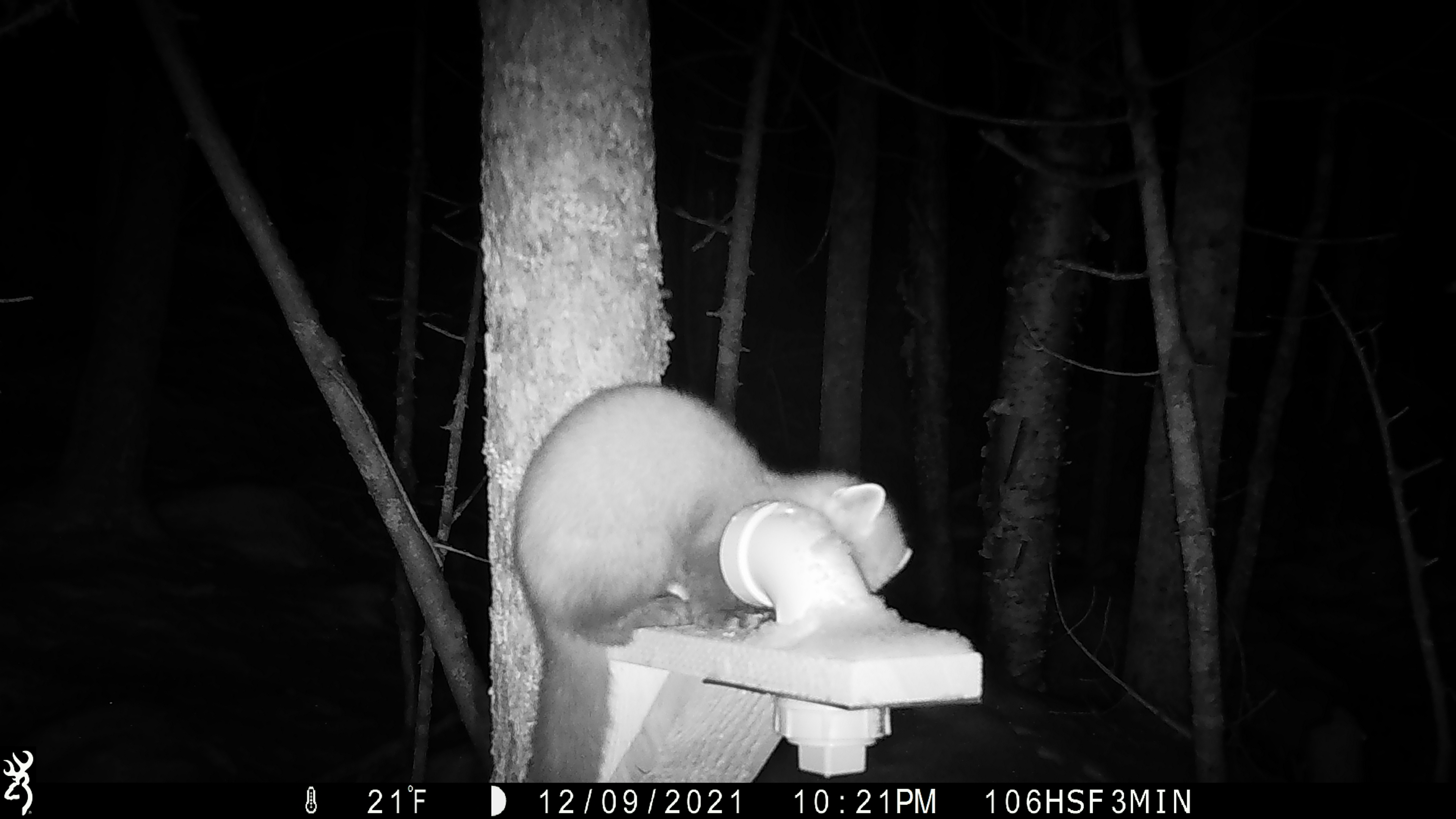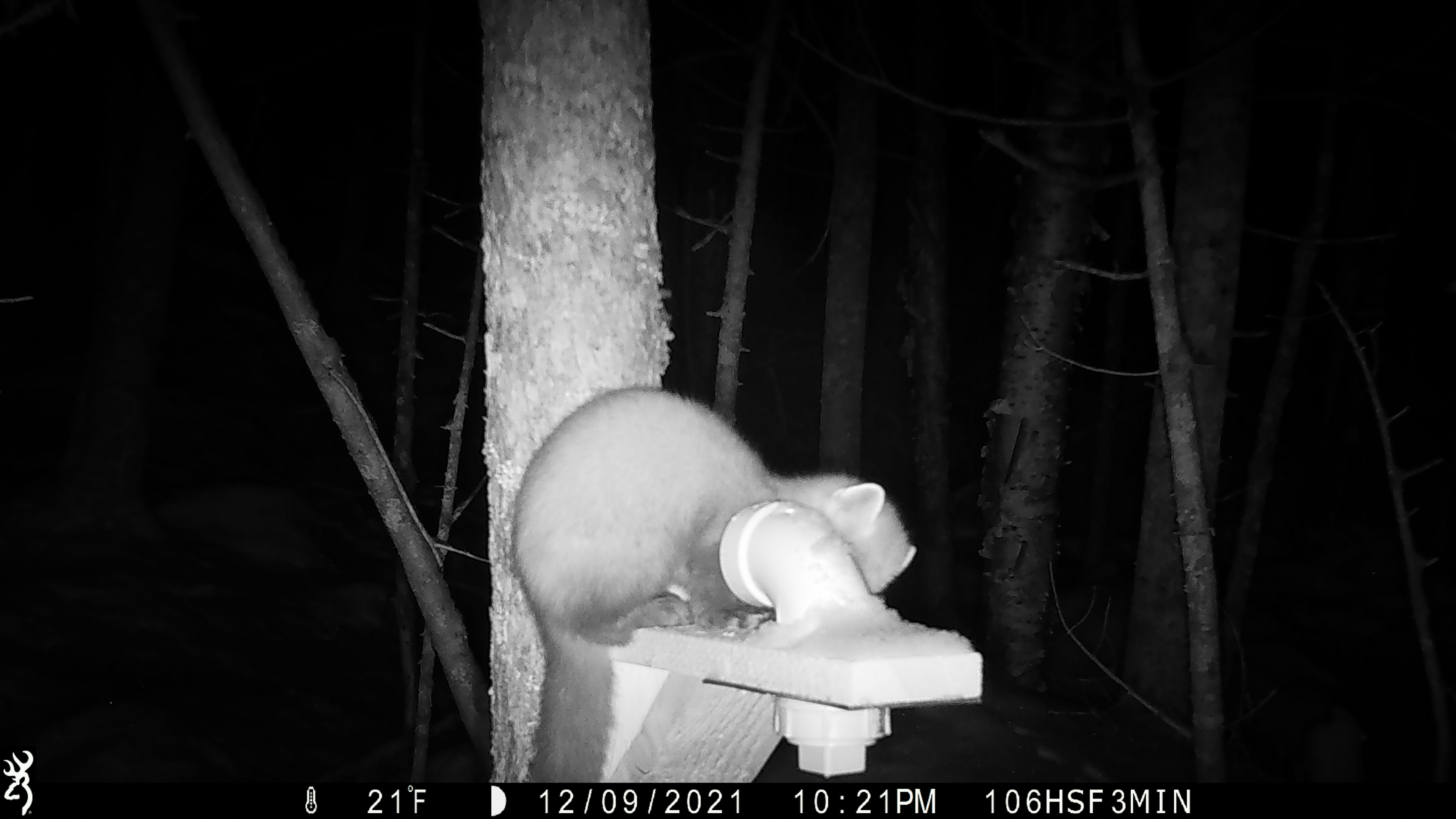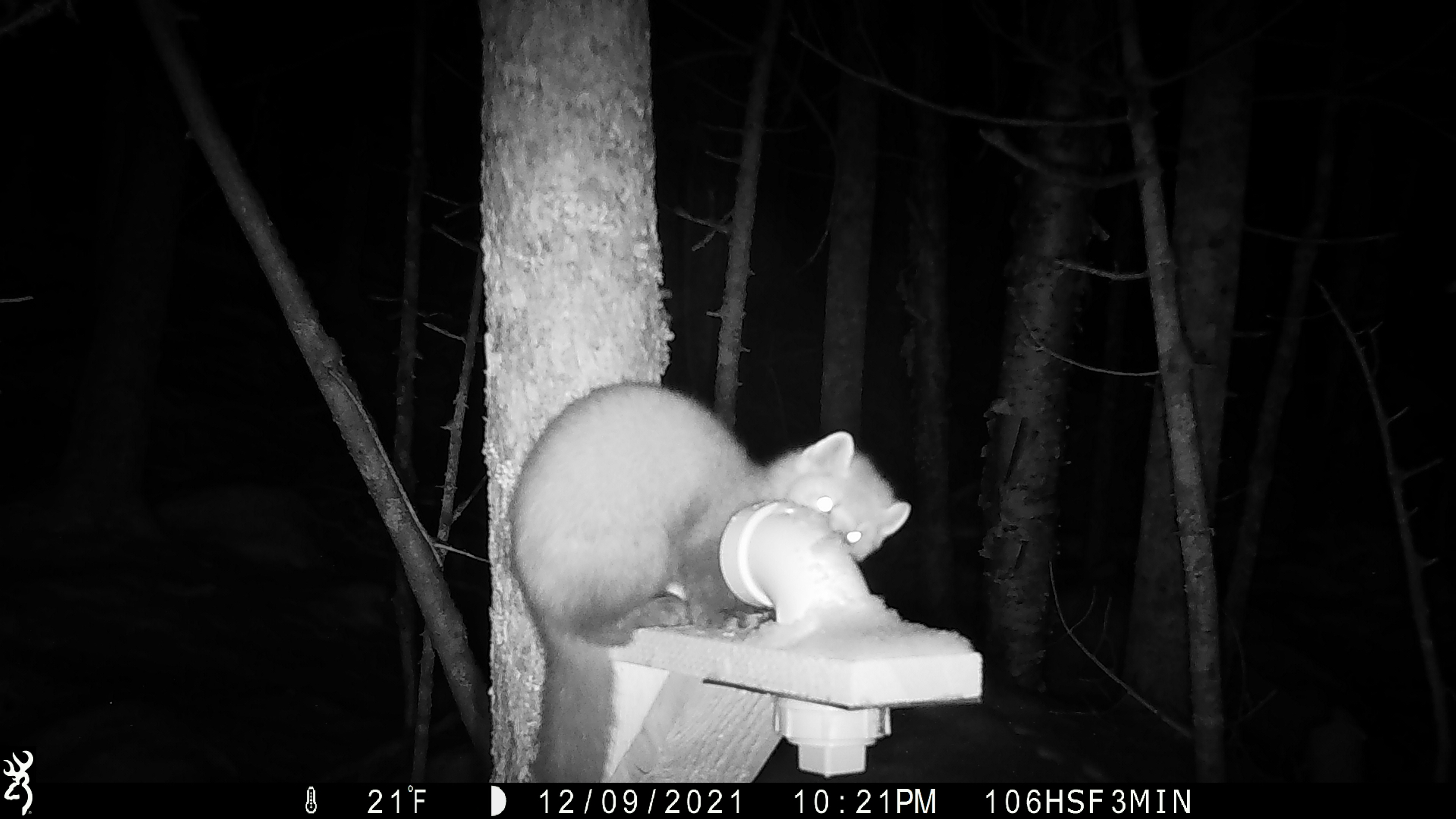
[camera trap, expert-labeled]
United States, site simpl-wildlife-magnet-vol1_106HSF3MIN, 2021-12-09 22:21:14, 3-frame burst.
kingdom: Animalia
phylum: Chordata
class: Mammalia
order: Carnivora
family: Mustelidae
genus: Martes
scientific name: Martes americana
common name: american marten